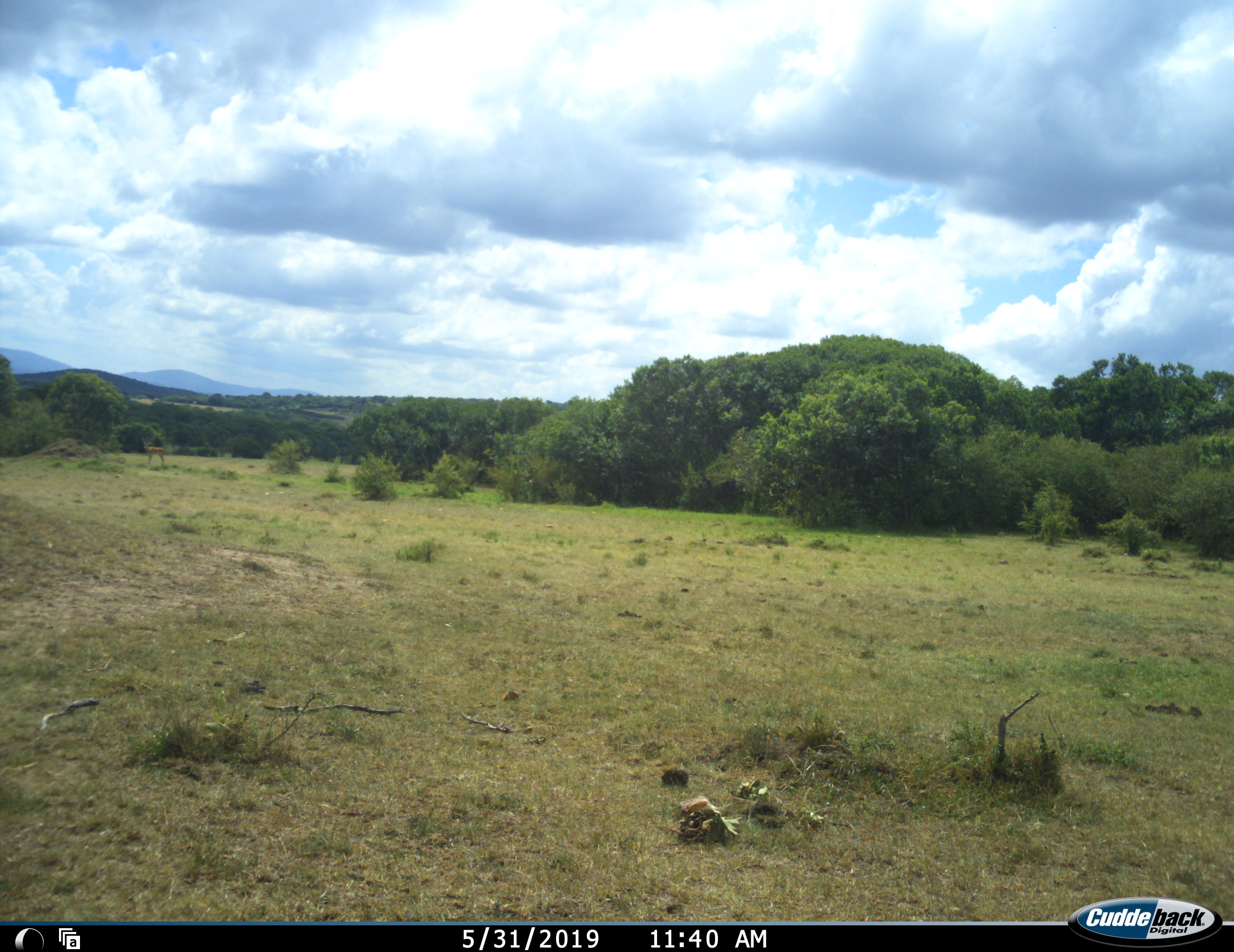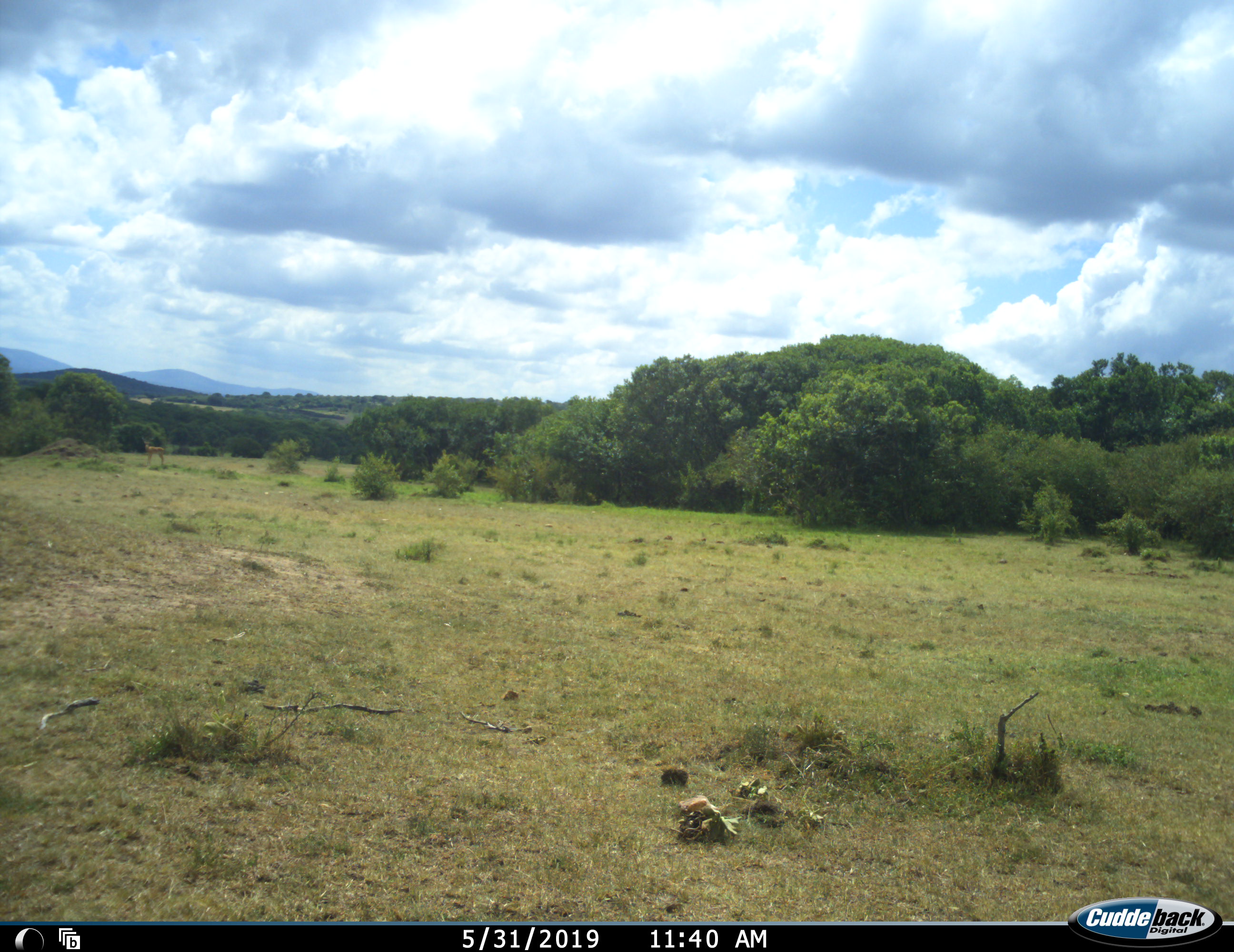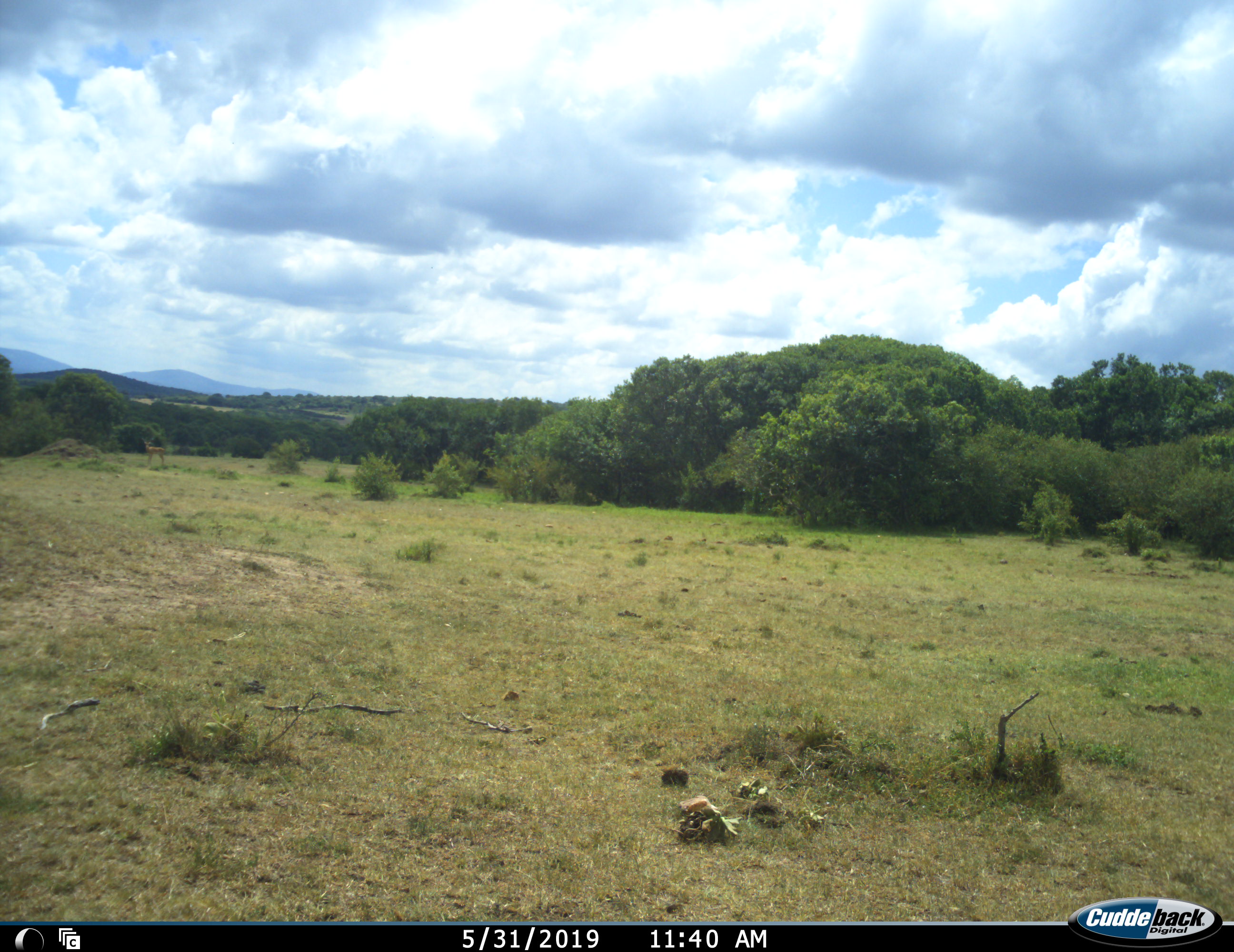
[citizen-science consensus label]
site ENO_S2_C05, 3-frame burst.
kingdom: Animalia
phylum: Chordata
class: Mammalia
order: Artiodactyla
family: Bovidae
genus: Aepyceros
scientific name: Aepyceros melampus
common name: impala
Impala (Aepyceros melampus), count 1. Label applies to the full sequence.